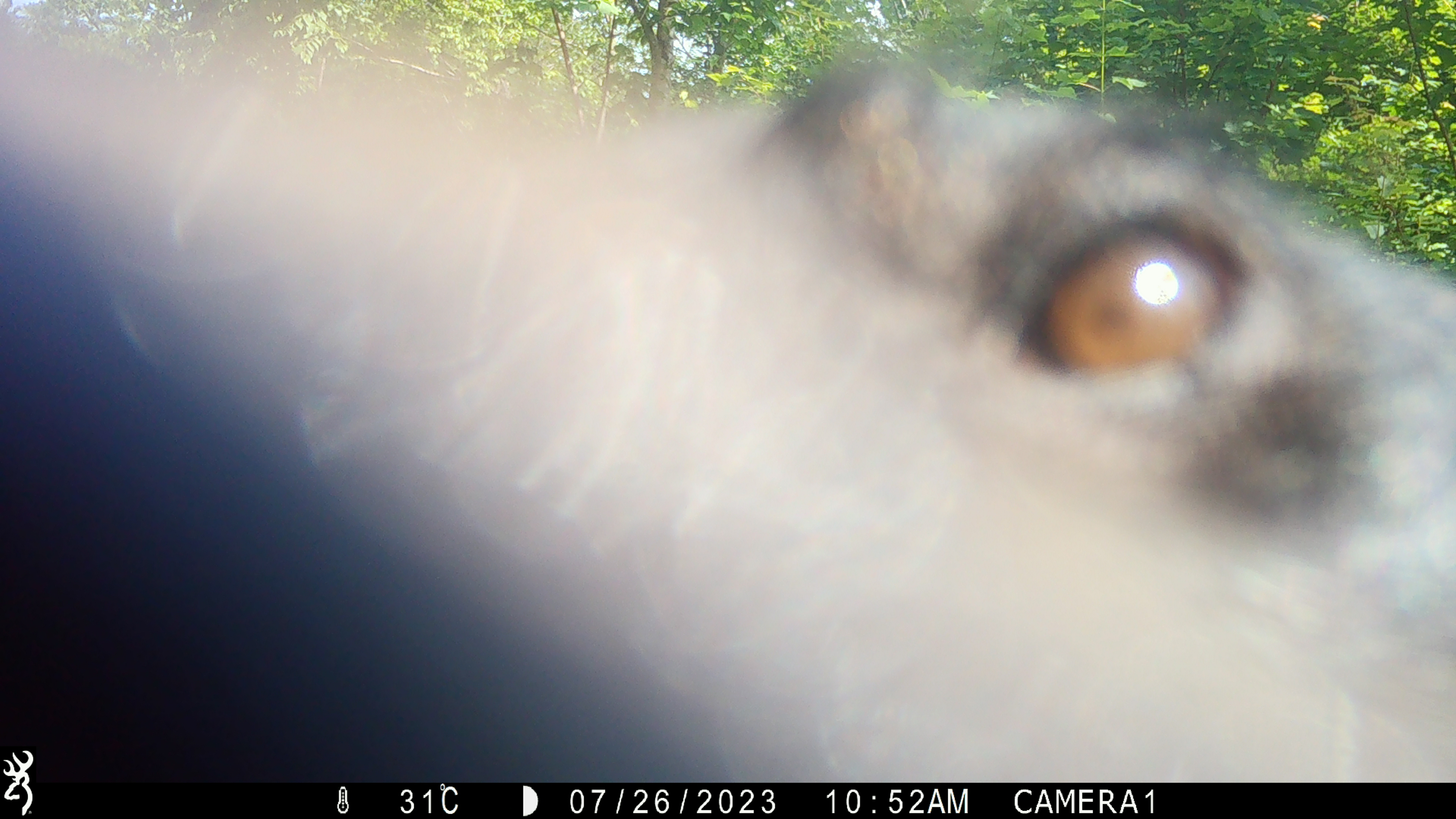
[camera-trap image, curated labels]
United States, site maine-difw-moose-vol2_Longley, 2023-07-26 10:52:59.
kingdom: Animalia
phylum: Chordata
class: Mammalia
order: Carnivora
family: Ursidae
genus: Ursus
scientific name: Ursus americanus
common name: black bear